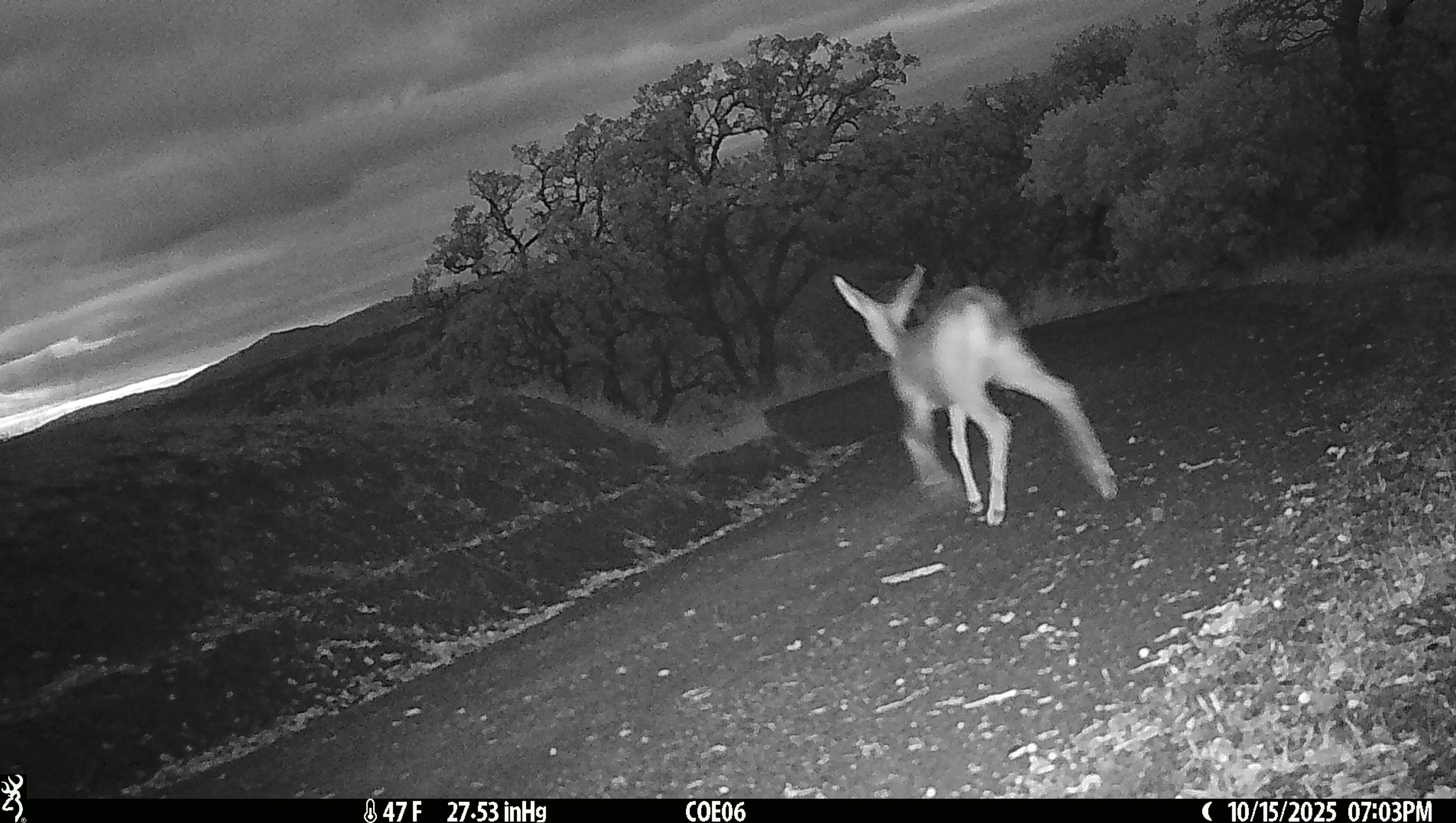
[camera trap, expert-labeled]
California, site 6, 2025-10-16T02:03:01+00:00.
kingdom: Animalia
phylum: Chordata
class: Mammalia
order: Artiodactyla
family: Cervidae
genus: Odocoileus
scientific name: Odocoileus hemionus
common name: mule deer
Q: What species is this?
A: Mule deer (Odocoileus hemionus).